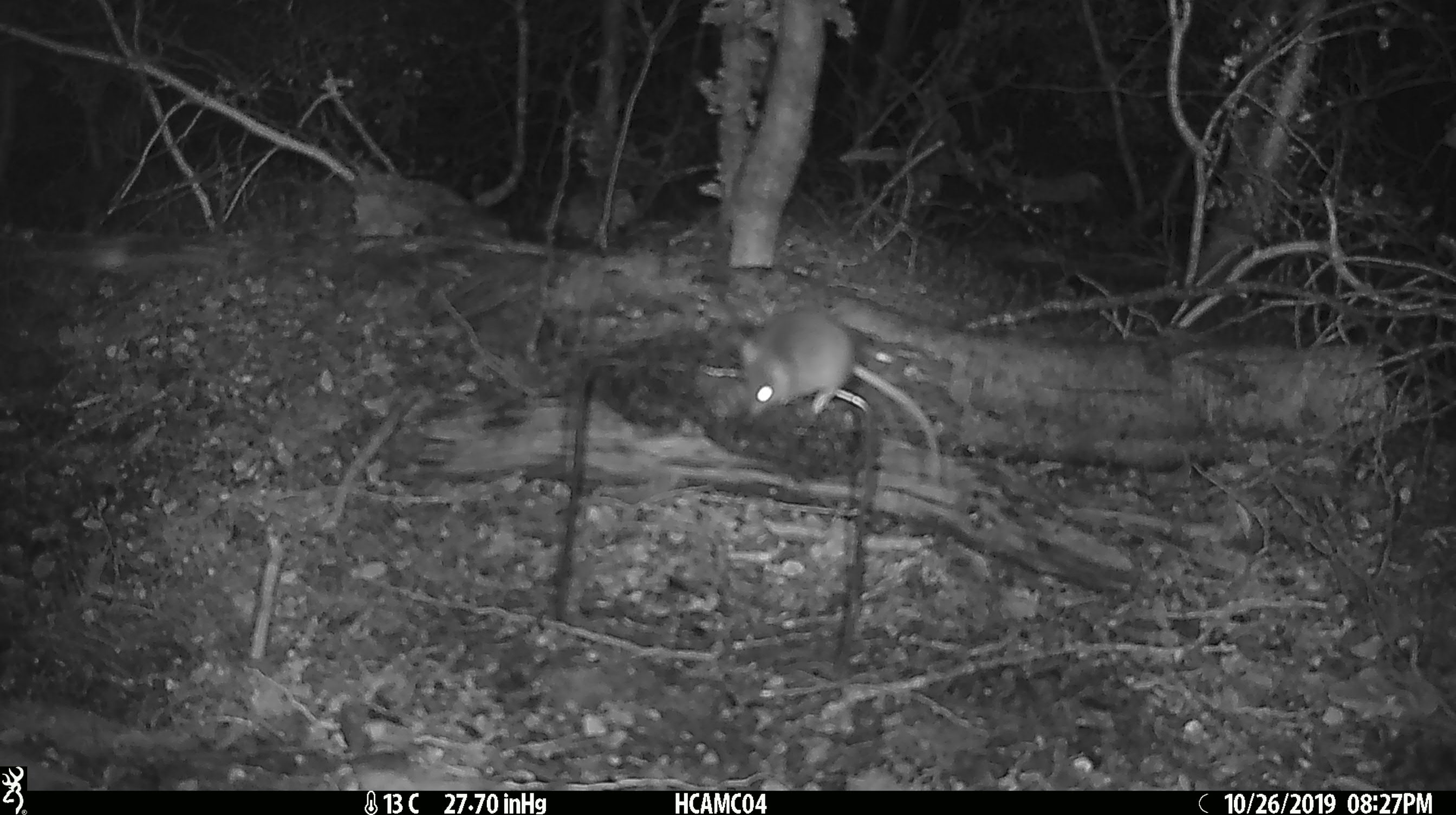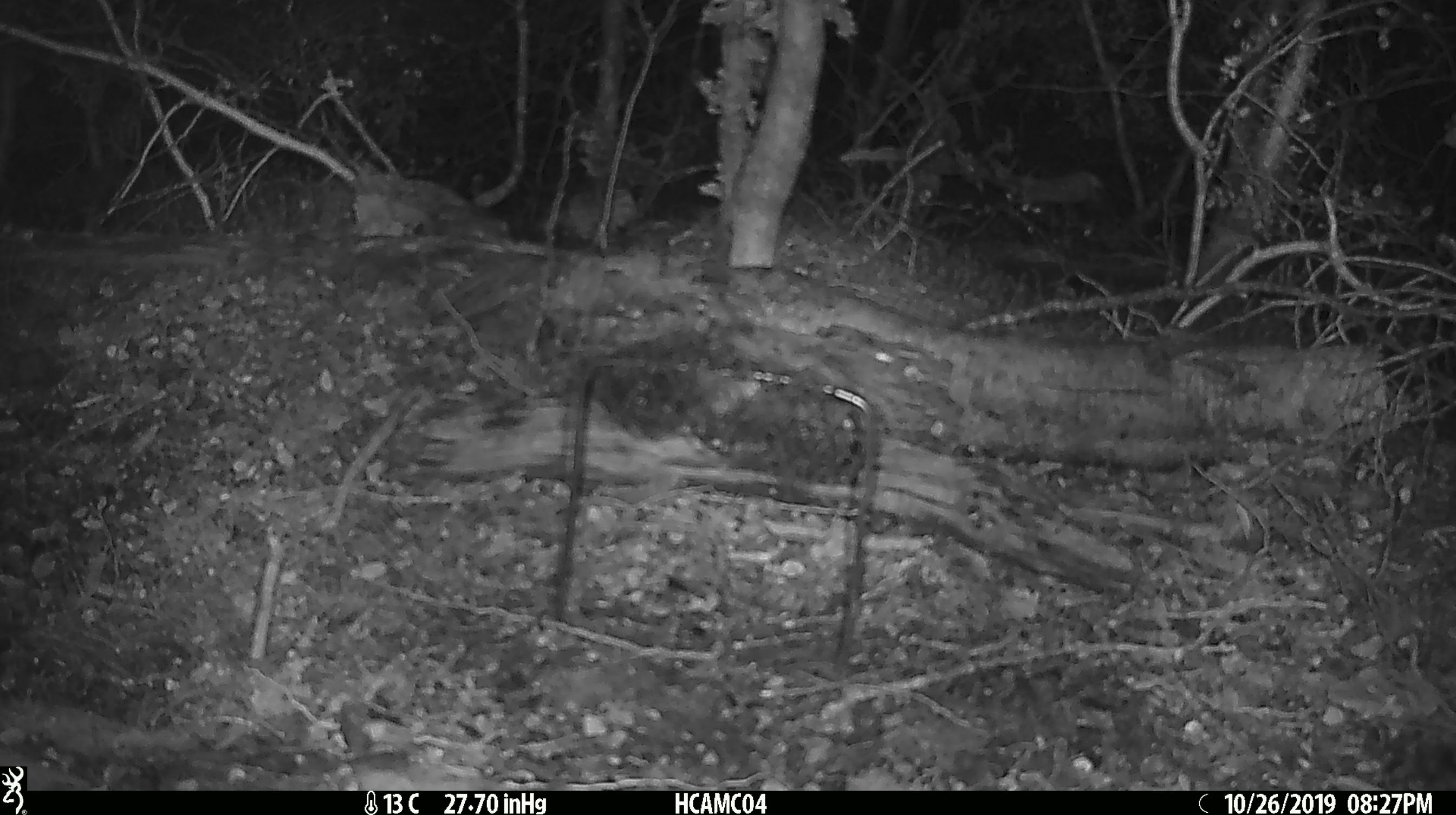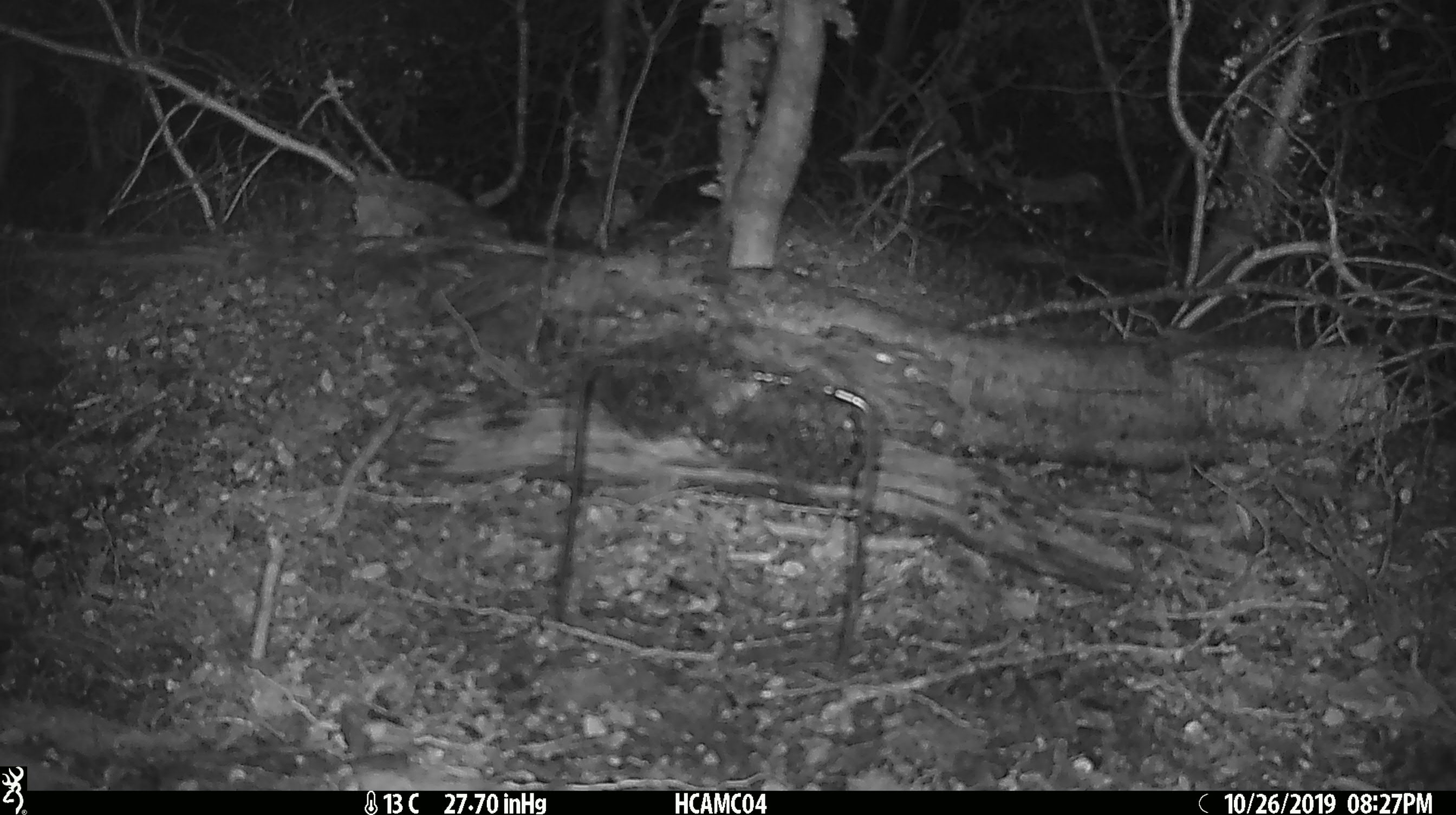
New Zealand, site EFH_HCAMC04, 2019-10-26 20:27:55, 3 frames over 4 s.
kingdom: Animalia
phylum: Chordata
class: Mammalia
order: Rodentia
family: Muridae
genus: Mus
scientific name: Mus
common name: mouse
Mouse (Mus).